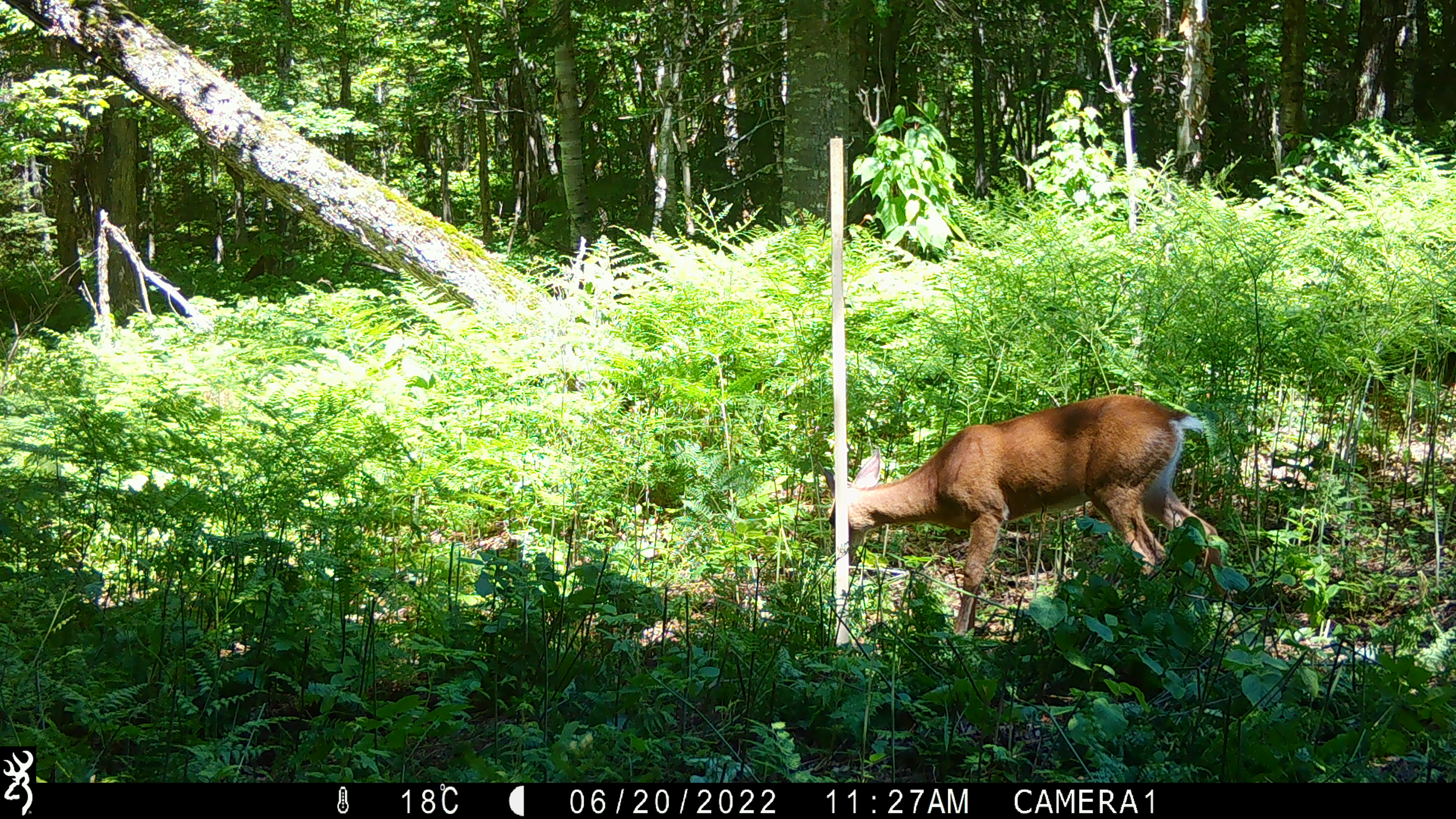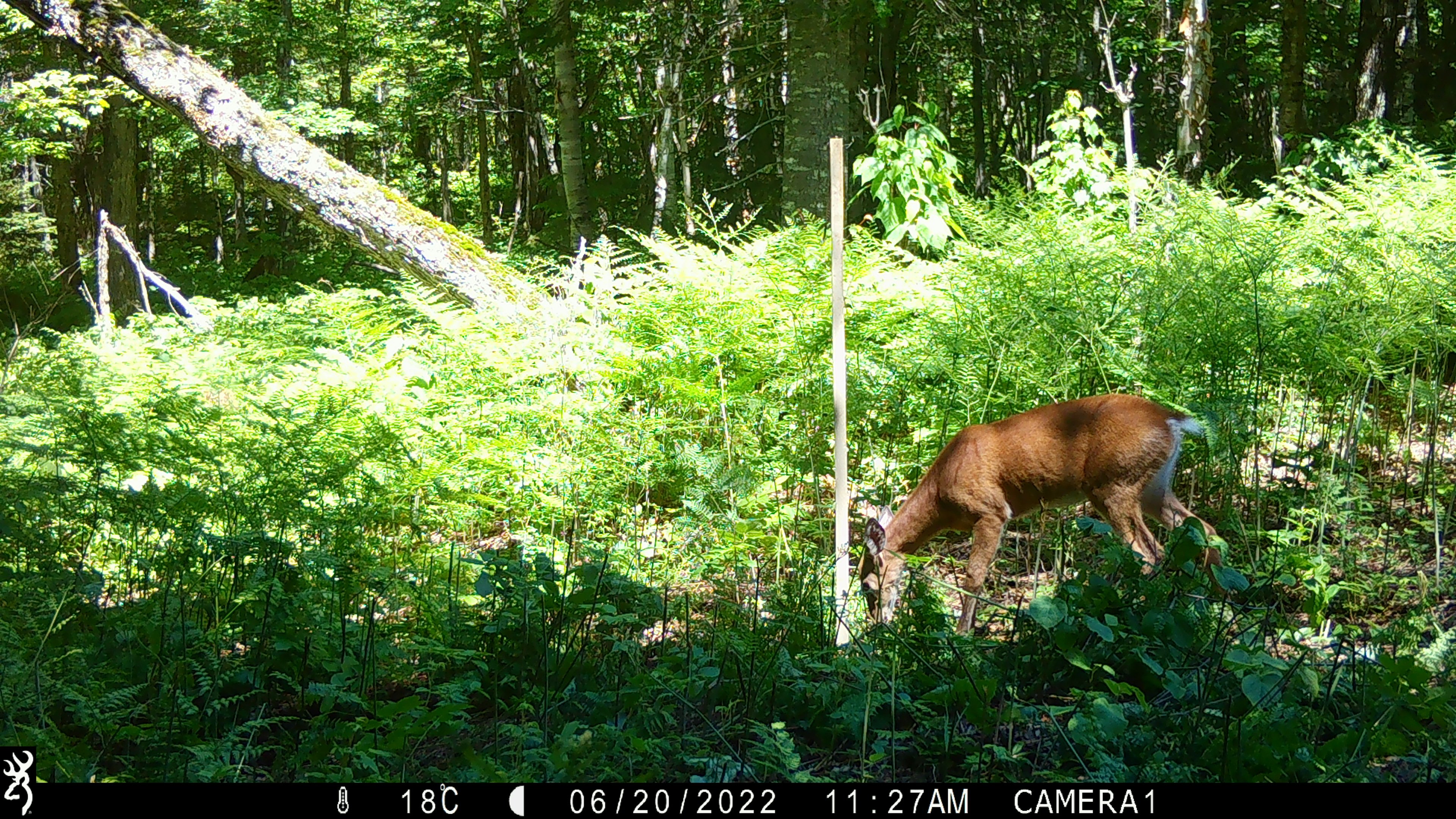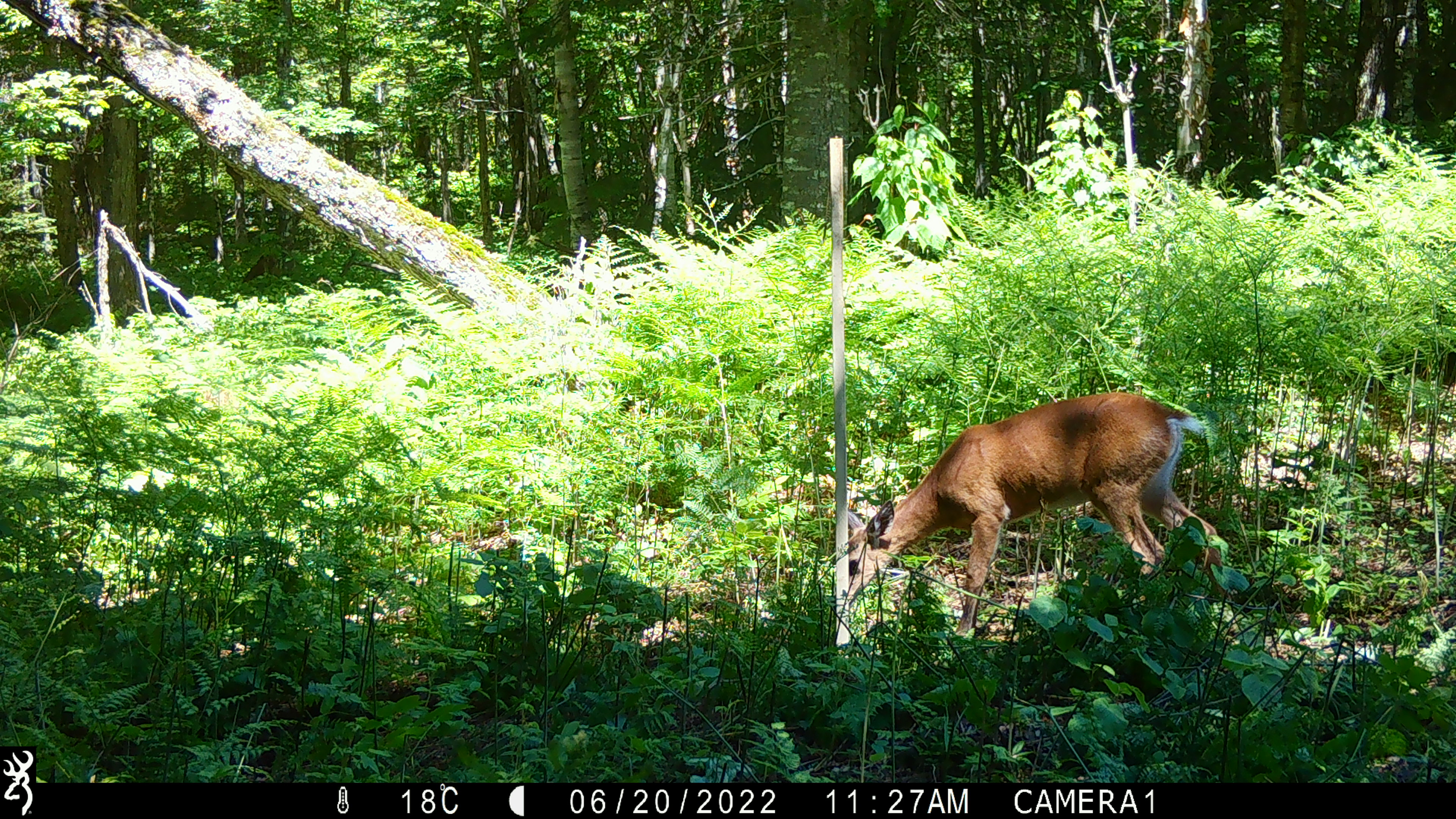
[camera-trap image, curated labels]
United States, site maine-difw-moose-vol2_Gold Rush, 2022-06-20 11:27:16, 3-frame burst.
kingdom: Animalia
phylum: Chordata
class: Mammalia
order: Artiodactyla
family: Cervidae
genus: Odocoileus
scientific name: Odocoileus virginianus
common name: white-tailed deer